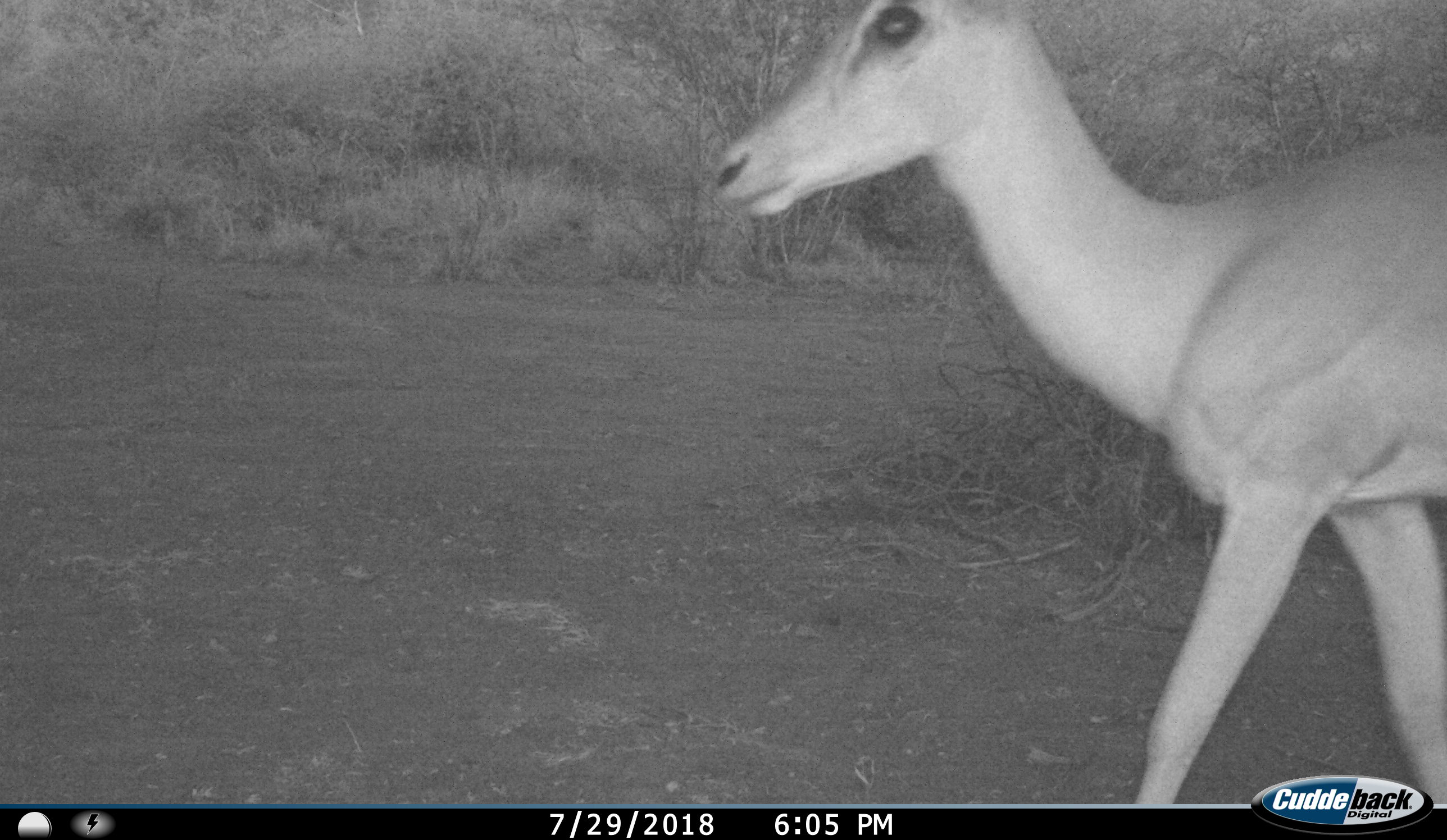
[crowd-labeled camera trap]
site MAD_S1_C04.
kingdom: Animalia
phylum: Chordata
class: Mammalia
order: Artiodactyla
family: Bovidae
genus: Aepyceros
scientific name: Aepyceros melampus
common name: impala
Impala (Aepyceros melampus), count 1. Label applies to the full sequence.